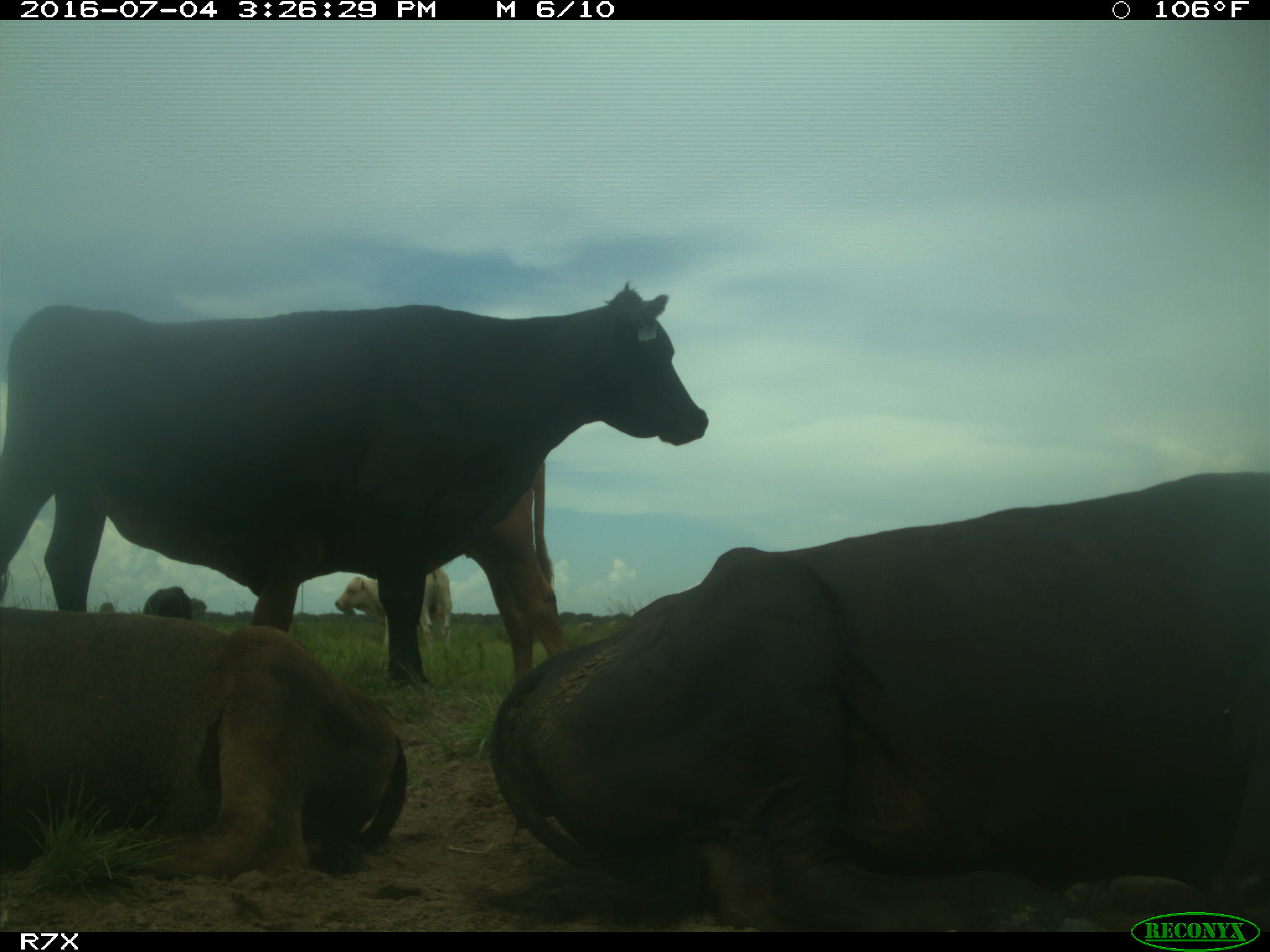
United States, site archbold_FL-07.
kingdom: Animalia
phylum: Chordata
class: Mammalia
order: Artiodactyla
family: Bovidae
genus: Bos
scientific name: Bos taurus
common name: domestic cow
Bos taurus (domestic cow).